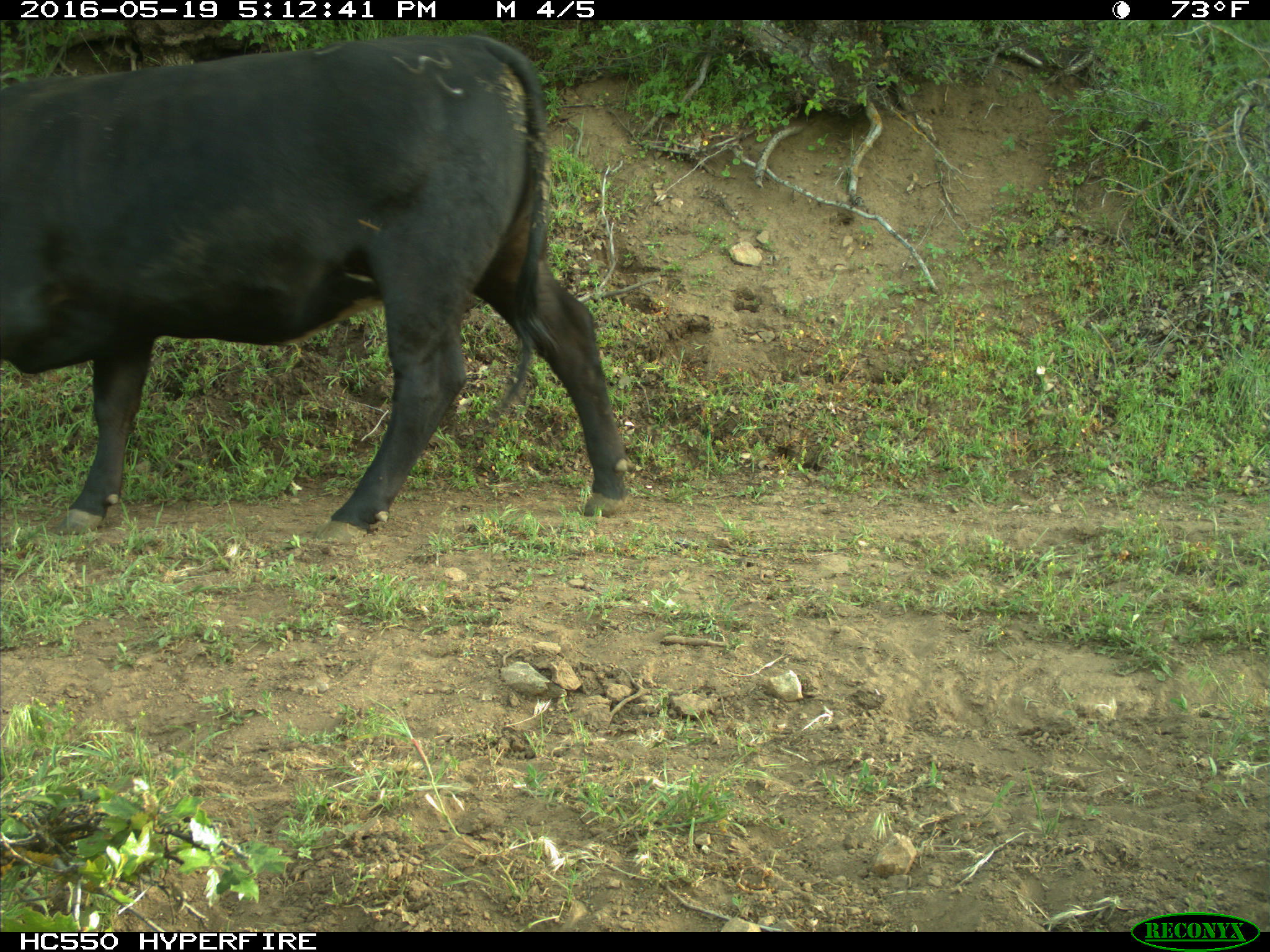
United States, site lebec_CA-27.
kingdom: Animalia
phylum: Chordata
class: Mammalia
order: Artiodactyla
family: Bovidae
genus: Bos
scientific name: Bos taurus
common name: domestic cow